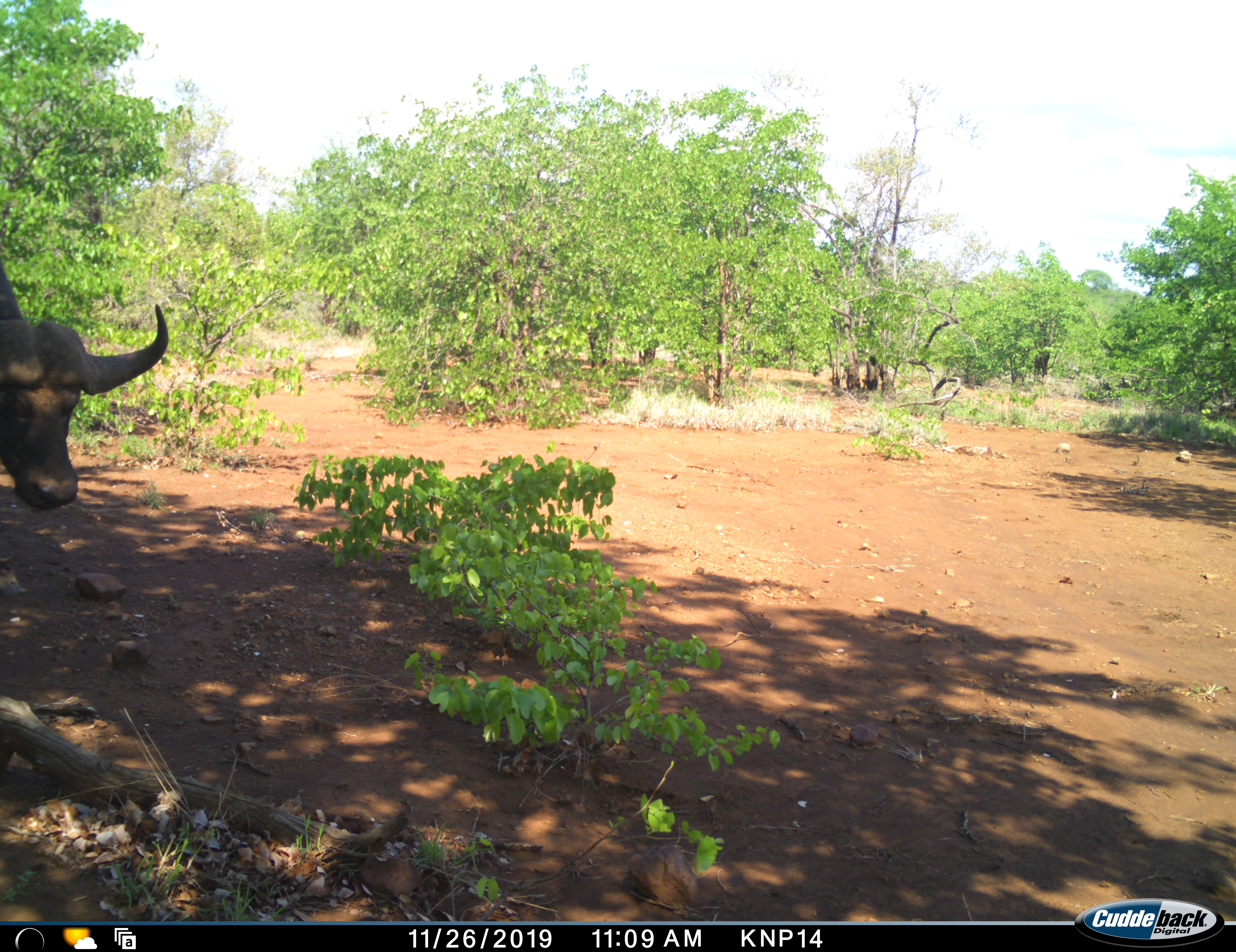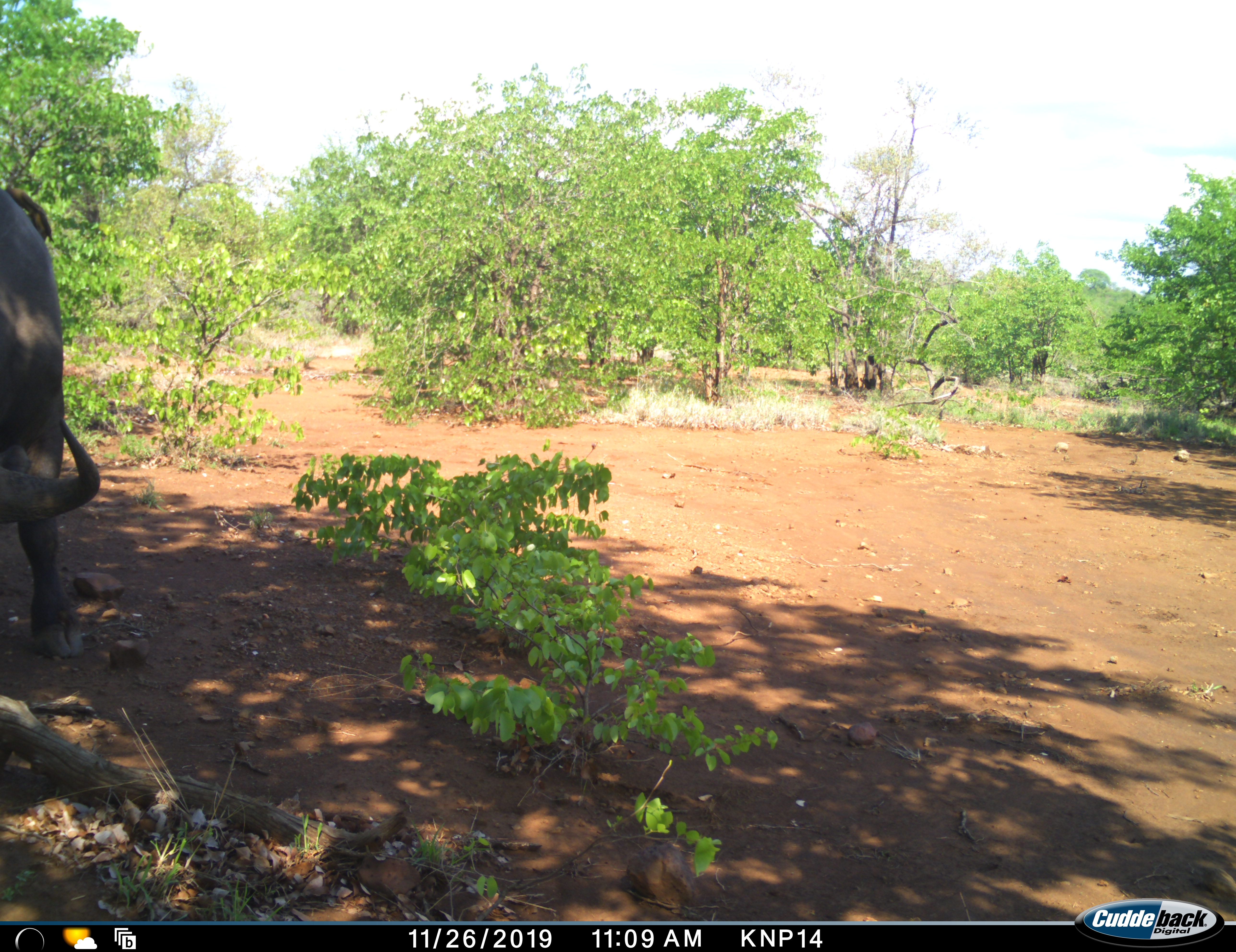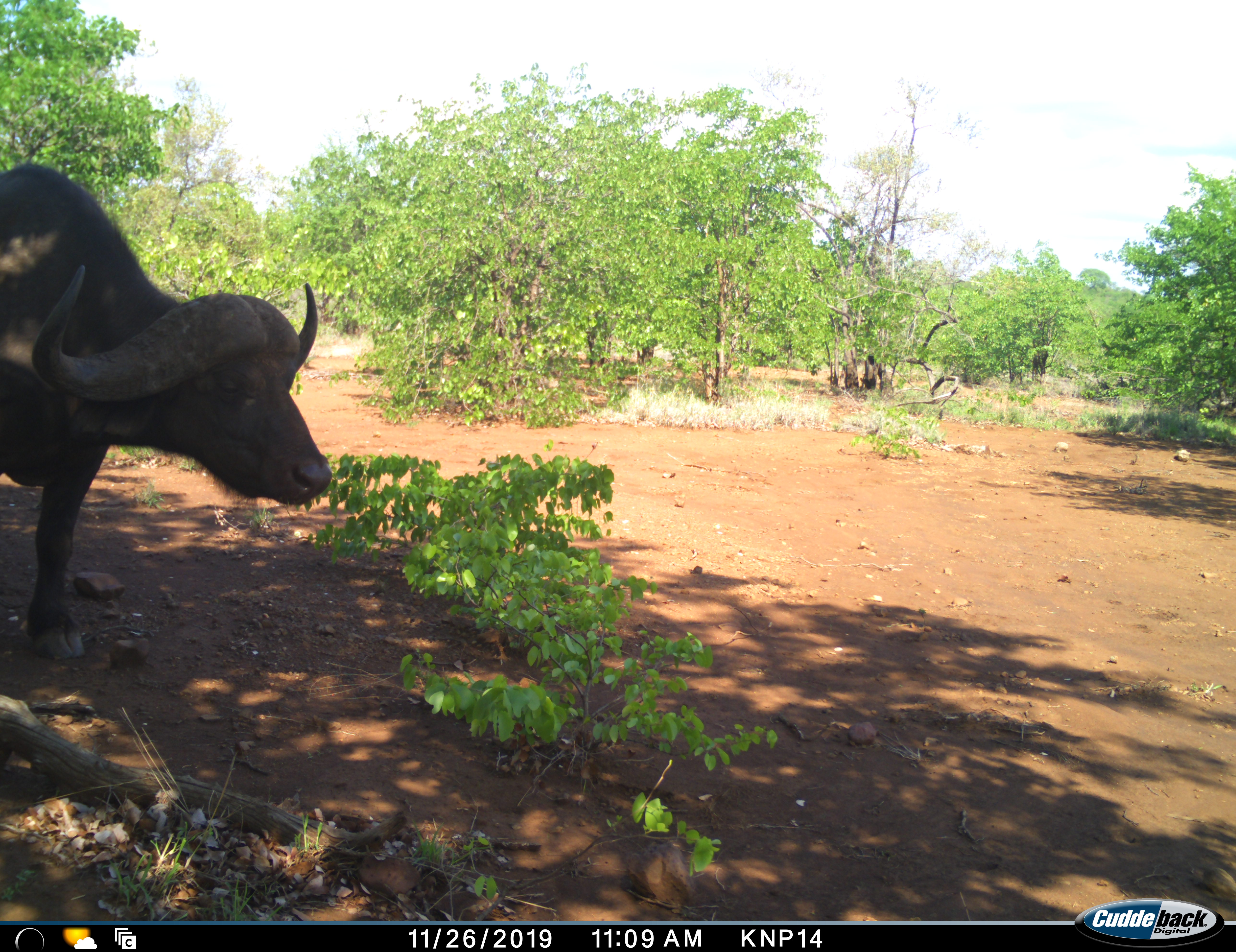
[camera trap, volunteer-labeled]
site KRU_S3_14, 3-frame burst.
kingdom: Animalia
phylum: Chordata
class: Mammalia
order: Artiodactyla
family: Bovidae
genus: Syncerus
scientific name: Syncerus caffer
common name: african buffalo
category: buffalo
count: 1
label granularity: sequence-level